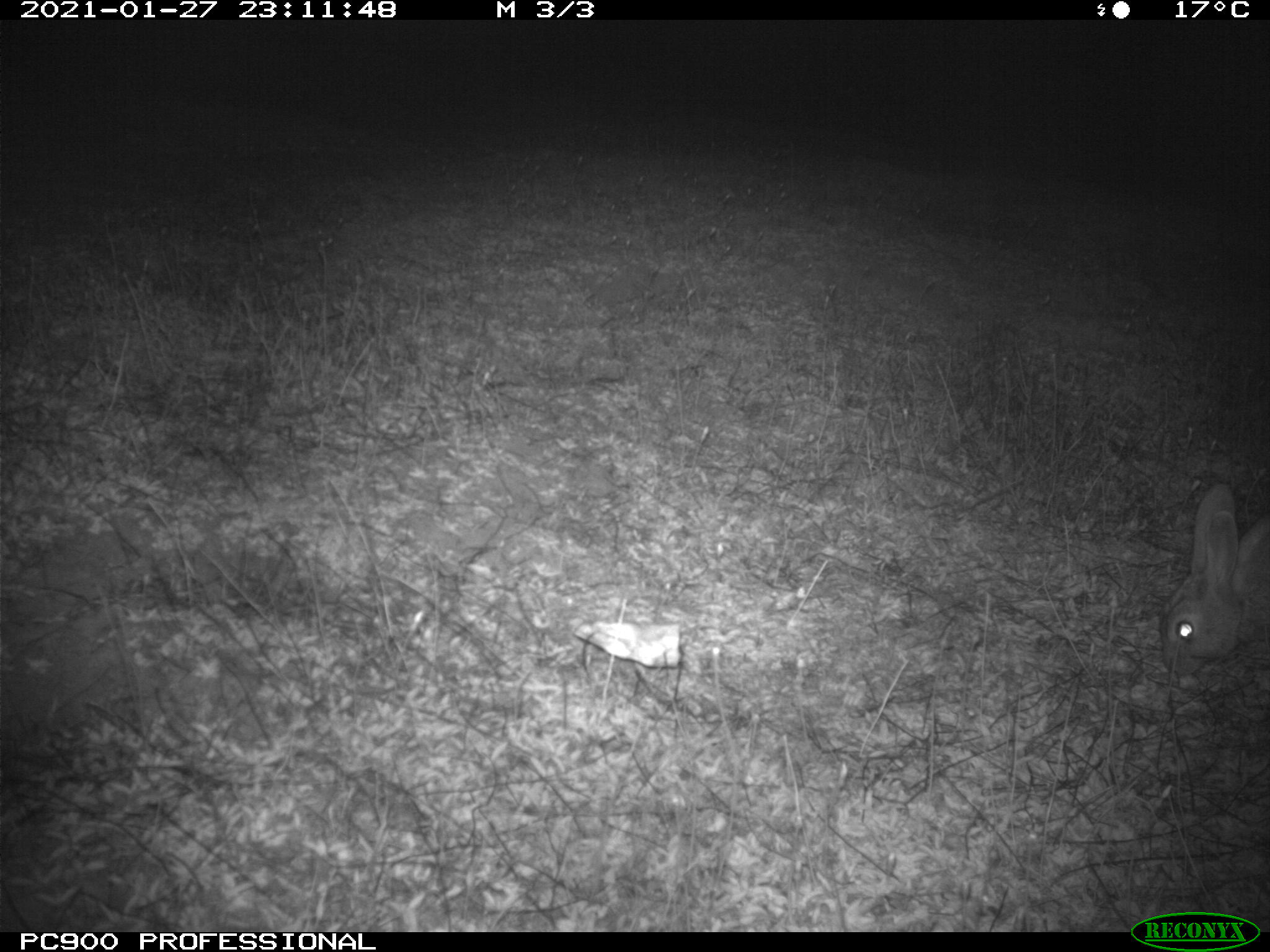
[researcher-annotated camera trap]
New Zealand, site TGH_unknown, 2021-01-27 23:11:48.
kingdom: Animalia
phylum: Chordata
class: Mammalia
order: Lagomorpha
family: Leporidae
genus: Oryctolagus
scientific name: Oryctolagus cuniculus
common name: european rabbit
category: rabbit